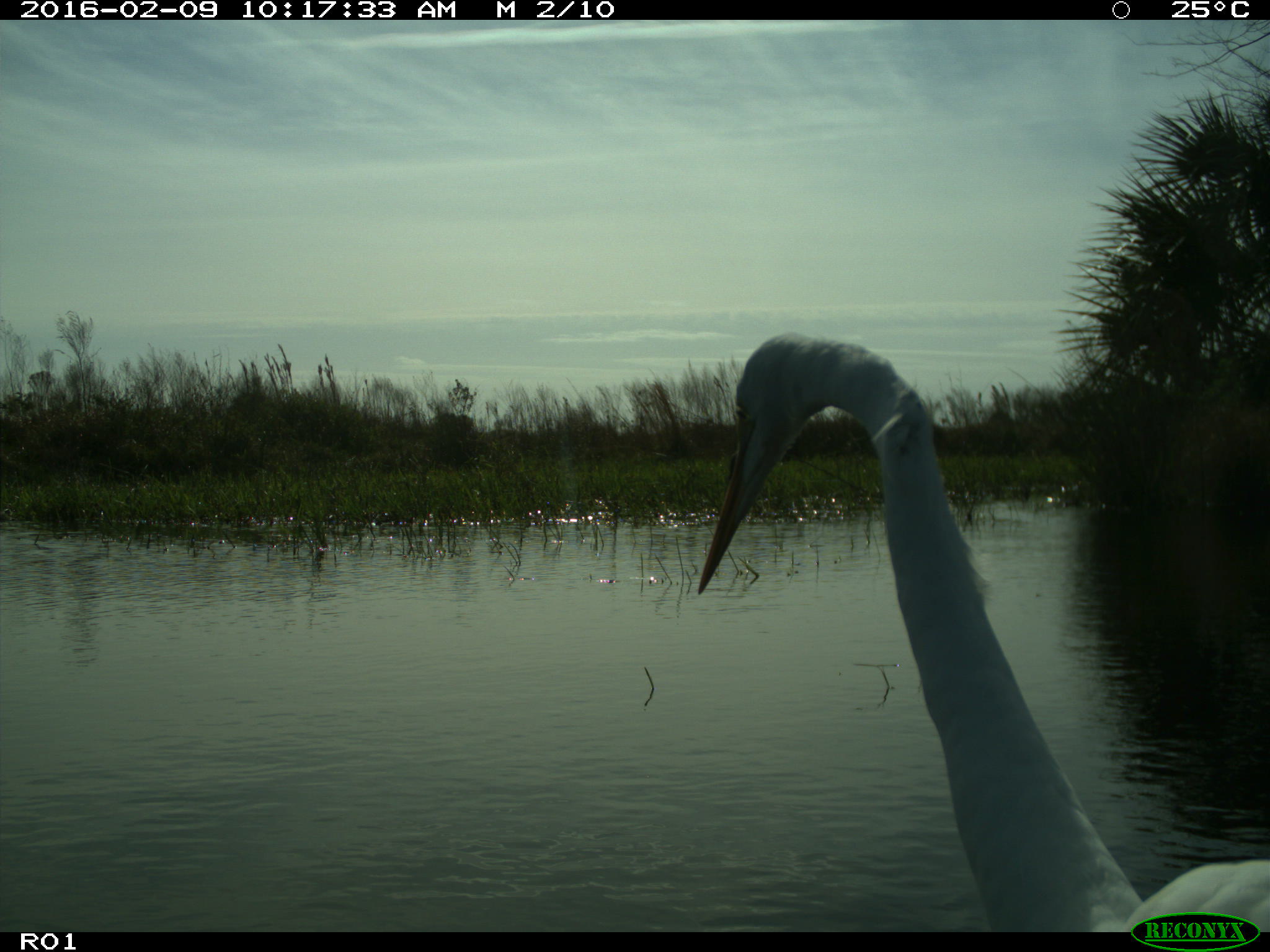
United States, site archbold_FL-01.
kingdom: Animalia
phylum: Chordata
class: Aves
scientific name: Aves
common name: birds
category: unidentified bird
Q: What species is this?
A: Unidentified bird (birds) (Aves).